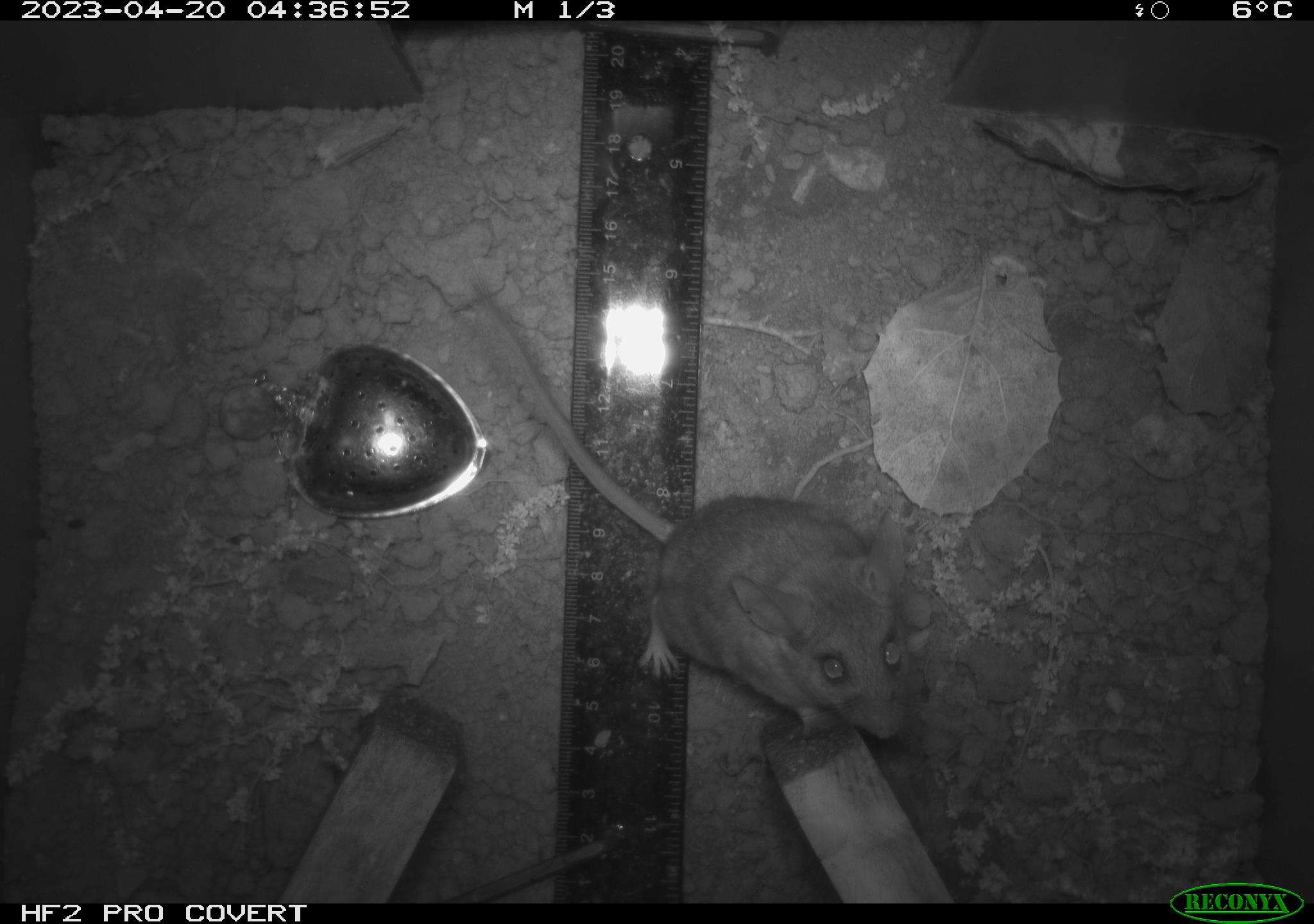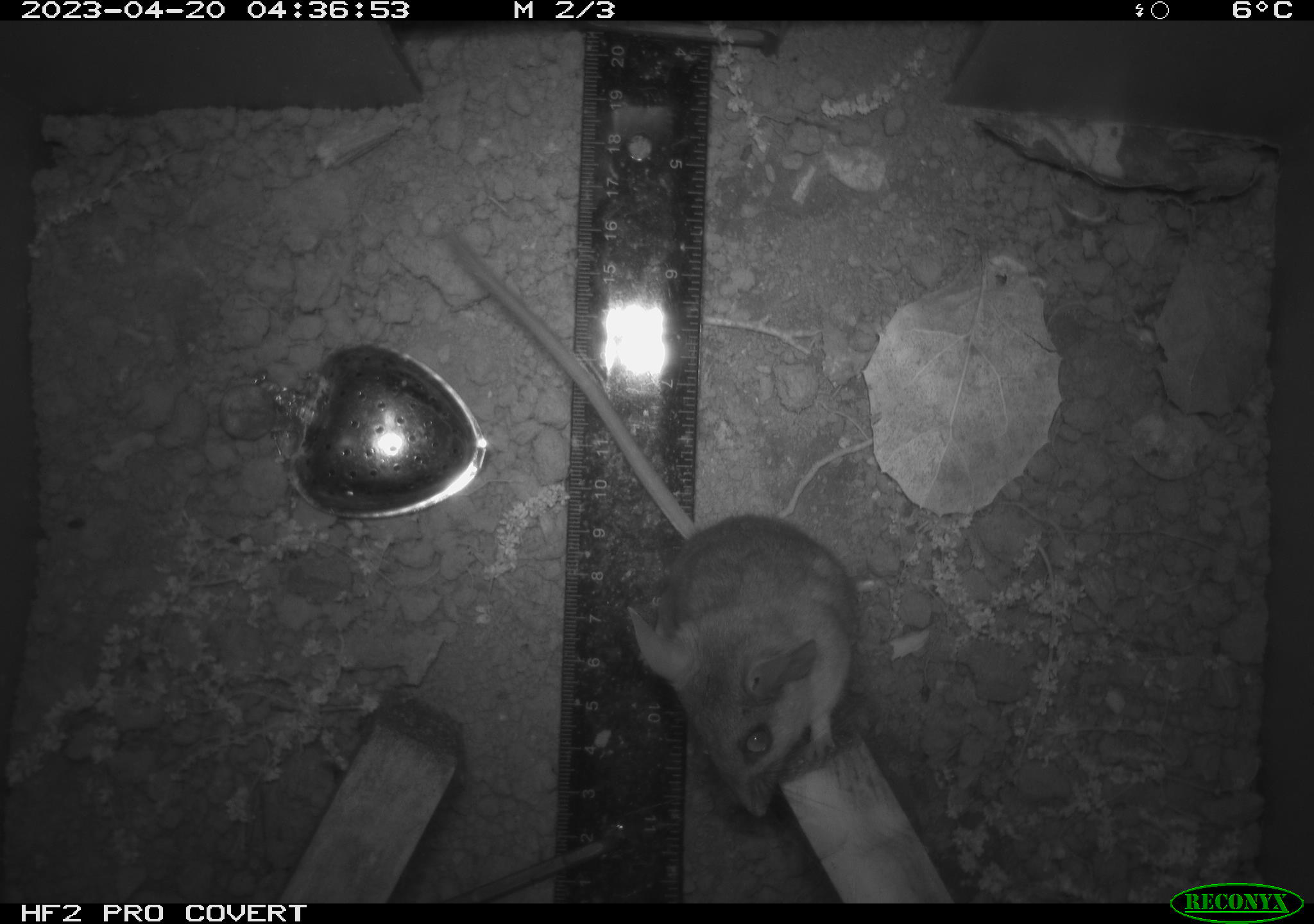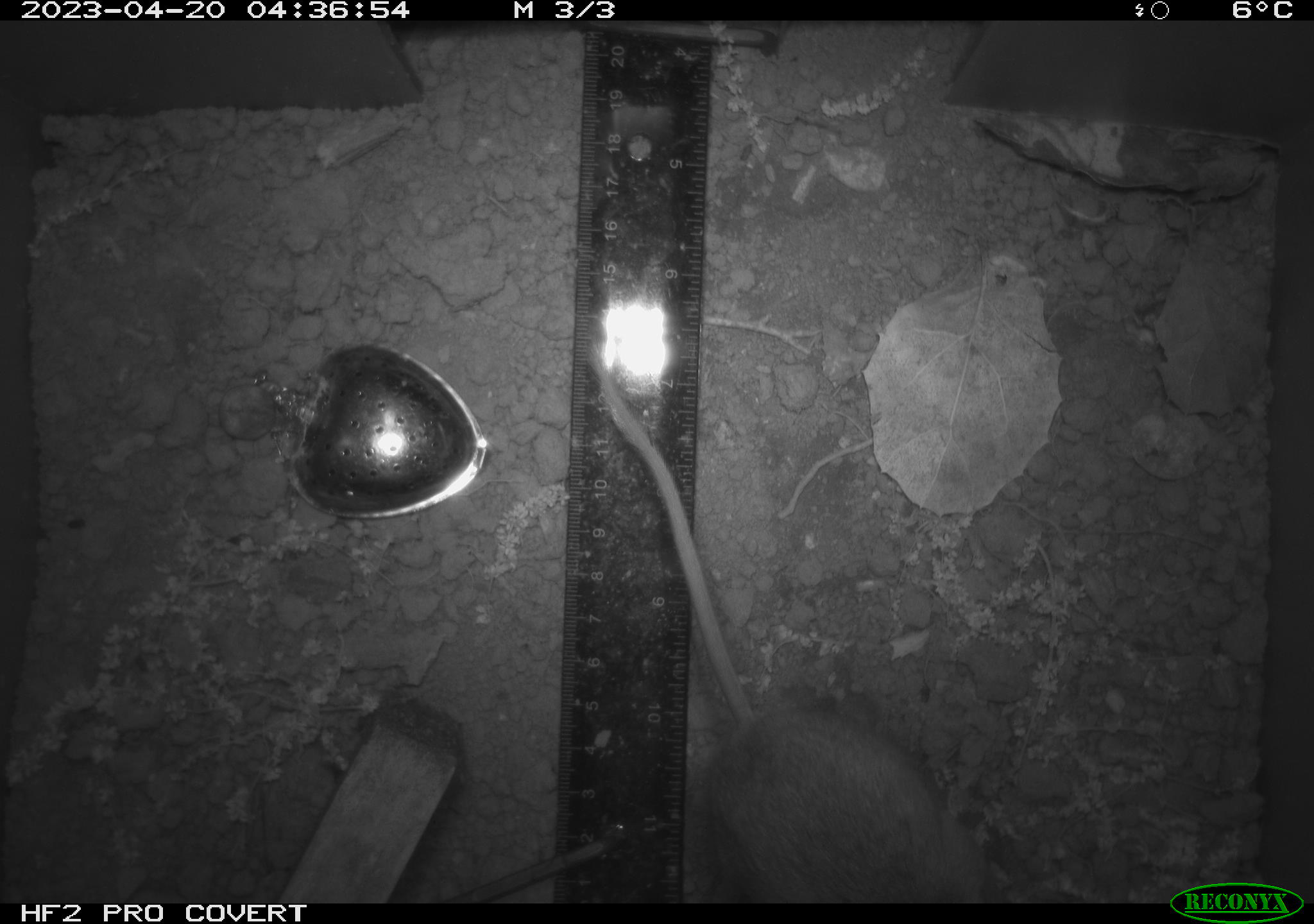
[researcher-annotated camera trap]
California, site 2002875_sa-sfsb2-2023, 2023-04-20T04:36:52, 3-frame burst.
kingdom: Animalia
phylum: Chordata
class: Mammalia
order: Rodentia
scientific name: Rodentia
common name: mouse species